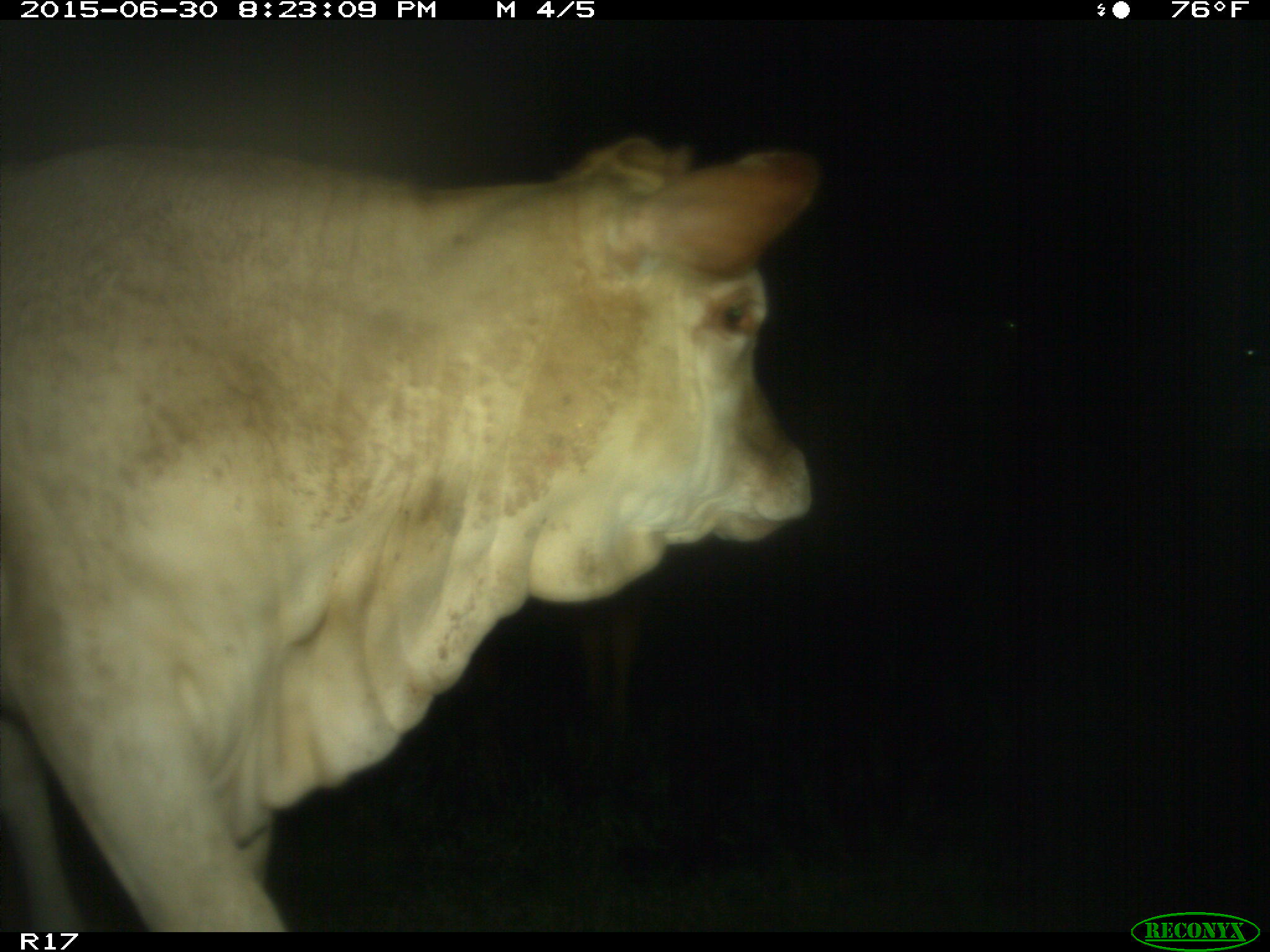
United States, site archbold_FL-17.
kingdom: Animalia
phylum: Chordata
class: Mammalia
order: Artiodactyla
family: Bovidae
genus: Bos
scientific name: Bos taurus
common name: domestic cow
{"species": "Bos taurus (domestic cow)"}